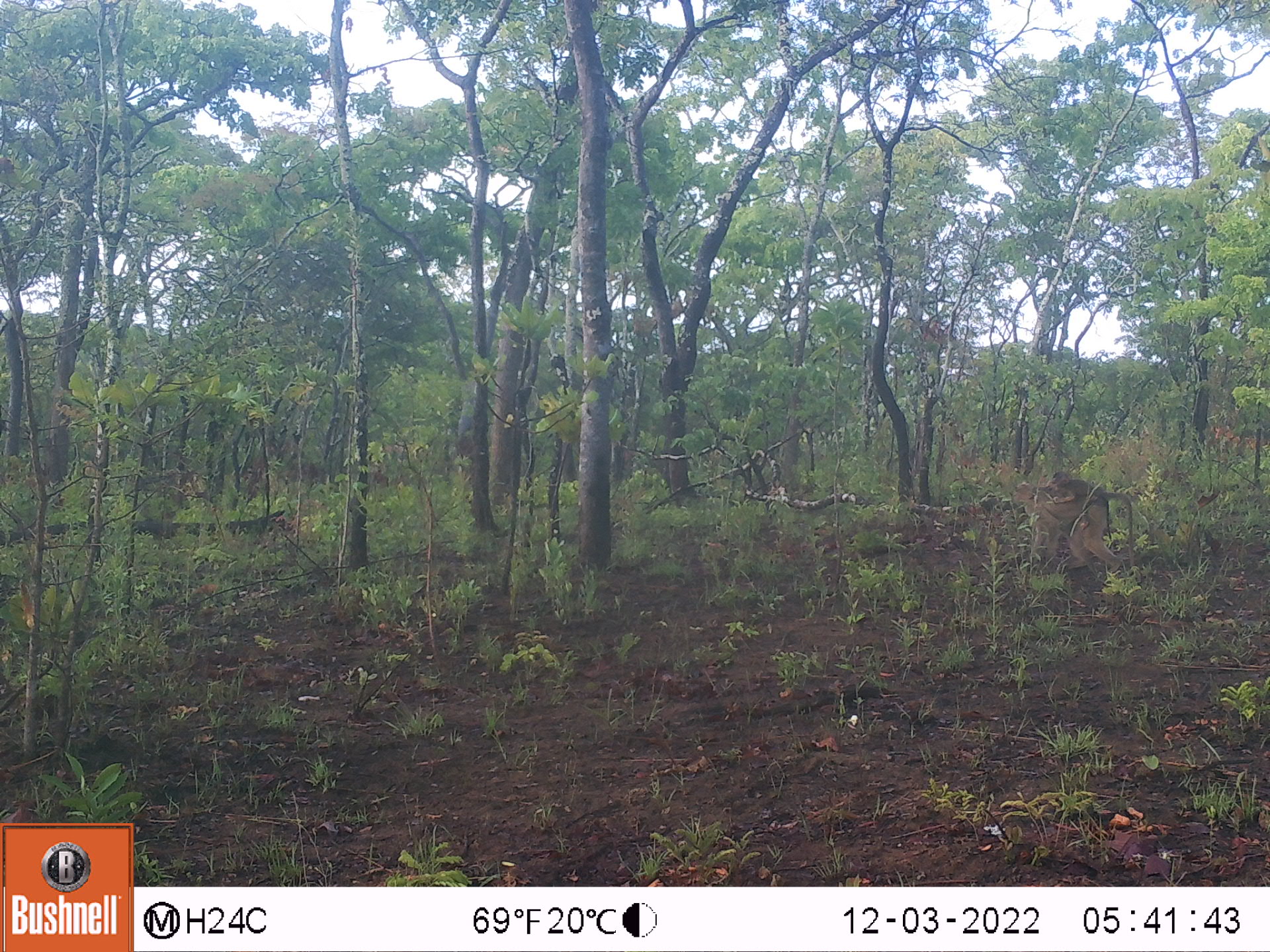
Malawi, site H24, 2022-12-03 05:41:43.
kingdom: Animalia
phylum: Chordata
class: Mammalia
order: Primates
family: Cercopithecidae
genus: Papio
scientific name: Papio cynocephalus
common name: yellow baboon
Yellow baboon (Papio cynocephalus), count 1.